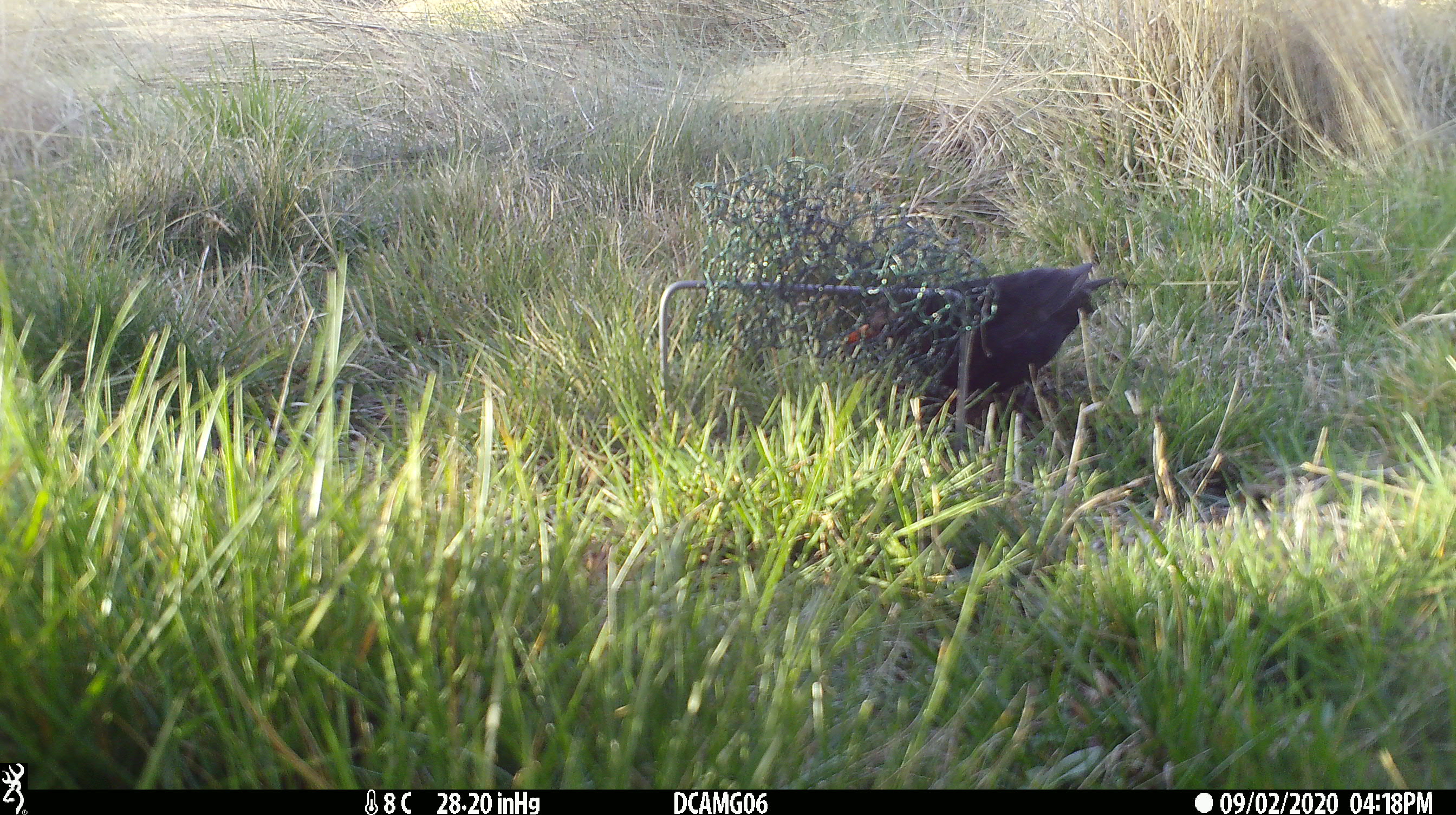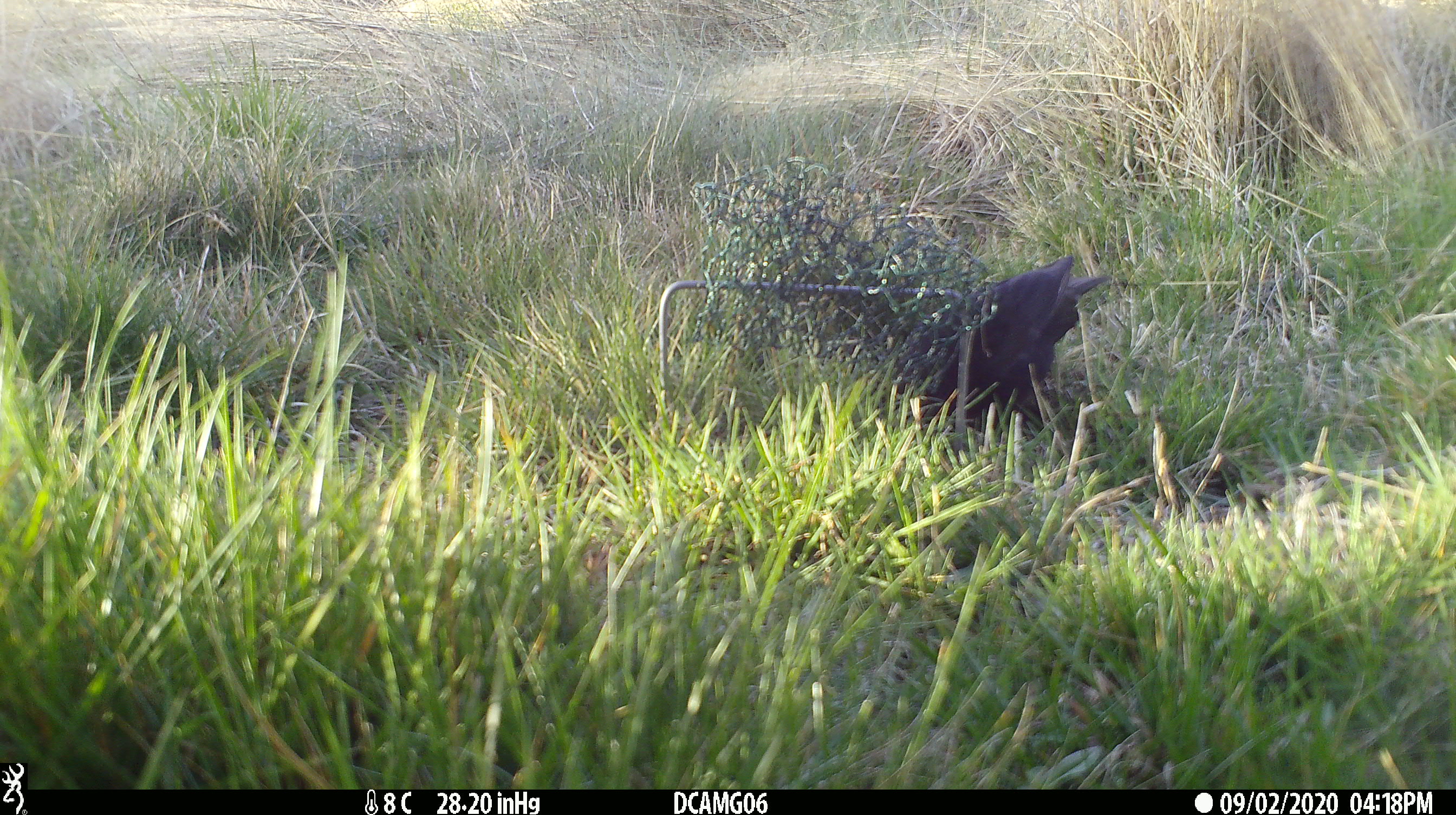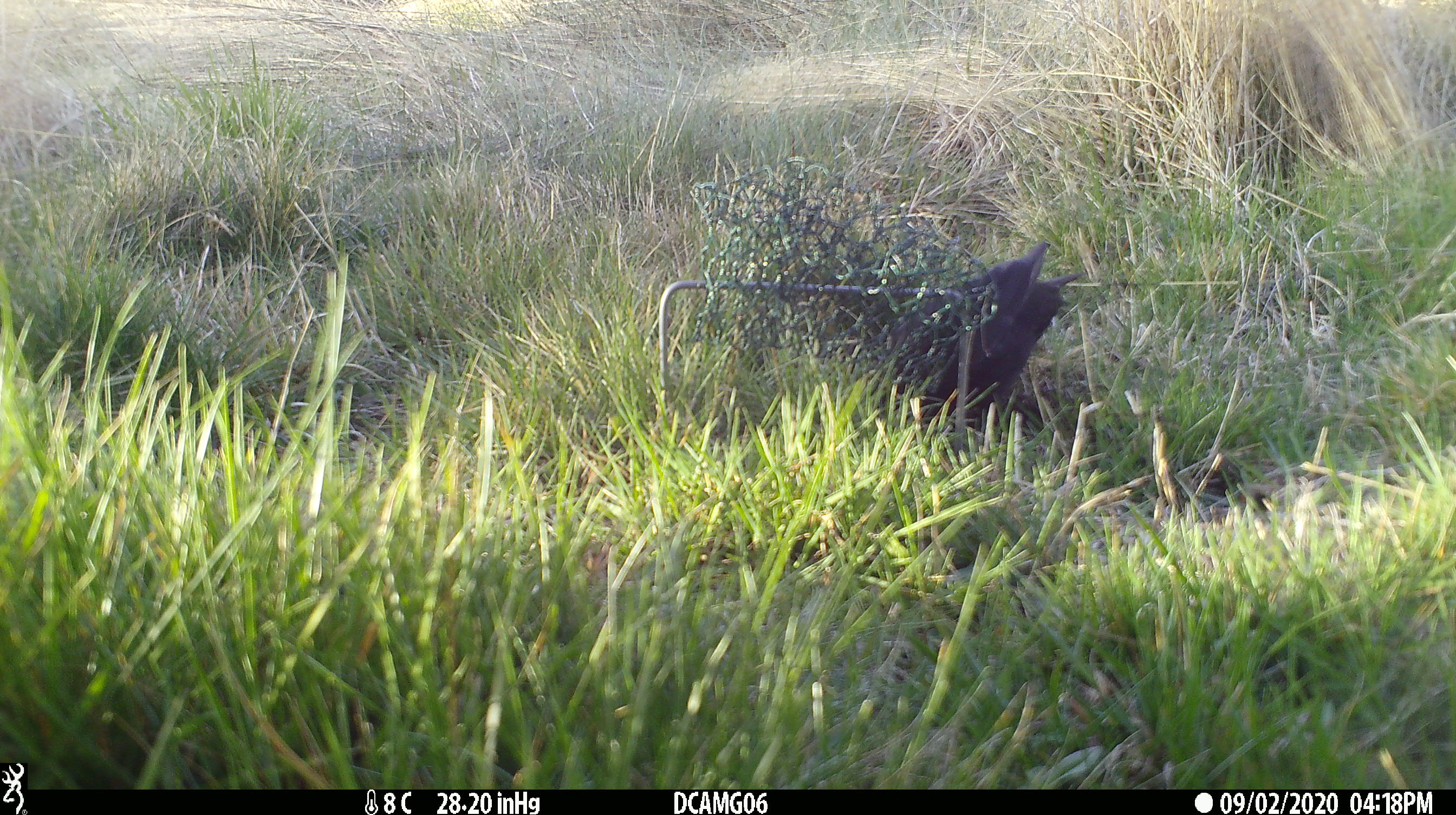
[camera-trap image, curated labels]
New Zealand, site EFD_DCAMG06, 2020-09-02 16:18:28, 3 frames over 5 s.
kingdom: Animalia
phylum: Chordata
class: Aves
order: Passeriformes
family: Turdidae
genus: Turdus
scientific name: Turdus merula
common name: eurasian blackbird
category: blackbird